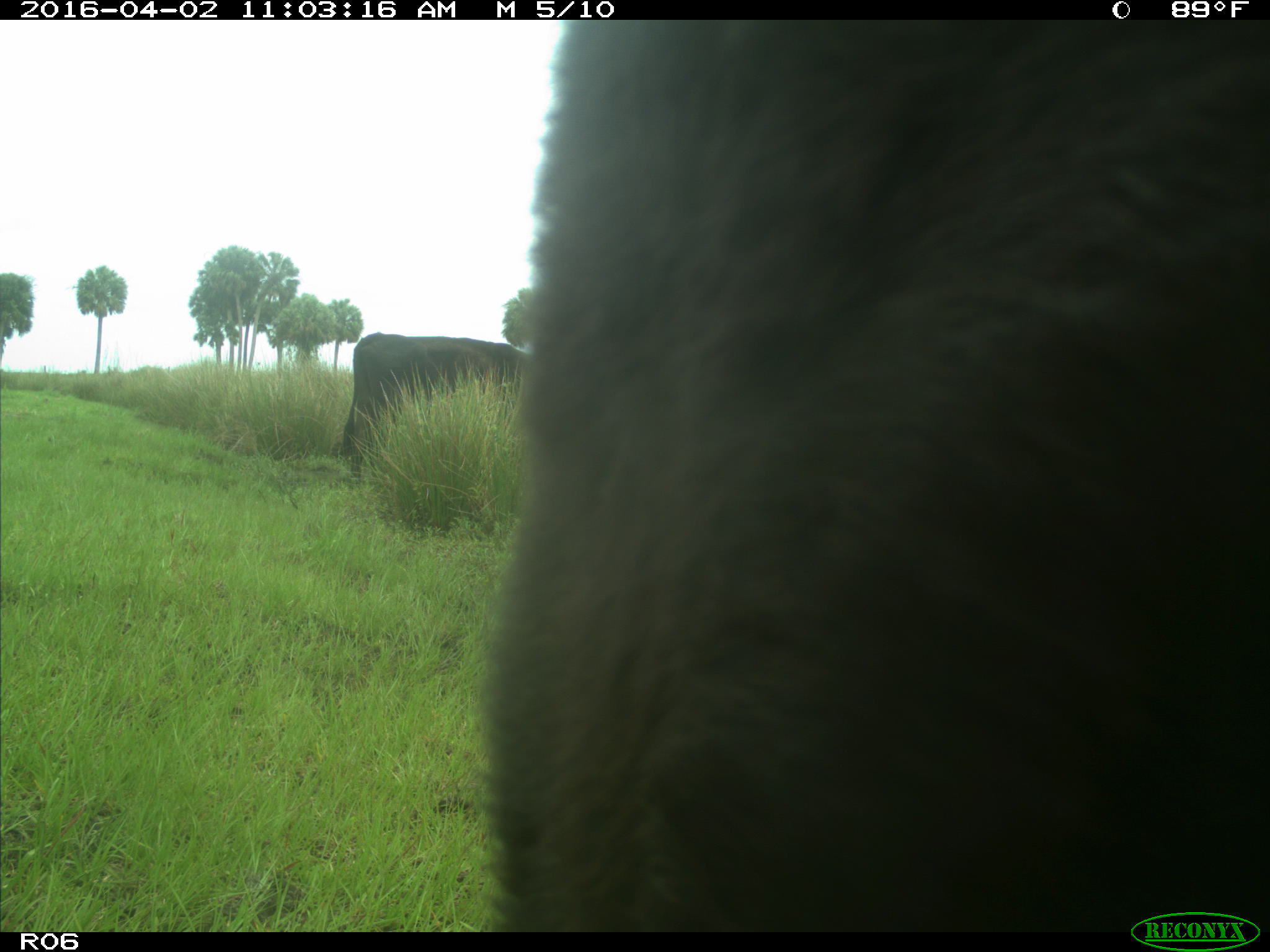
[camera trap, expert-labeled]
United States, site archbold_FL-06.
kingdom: Animalia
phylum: Chordata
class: Mammalia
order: Artiodactyla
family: Bovidae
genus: Bos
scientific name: Bos taurus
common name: domestic cow